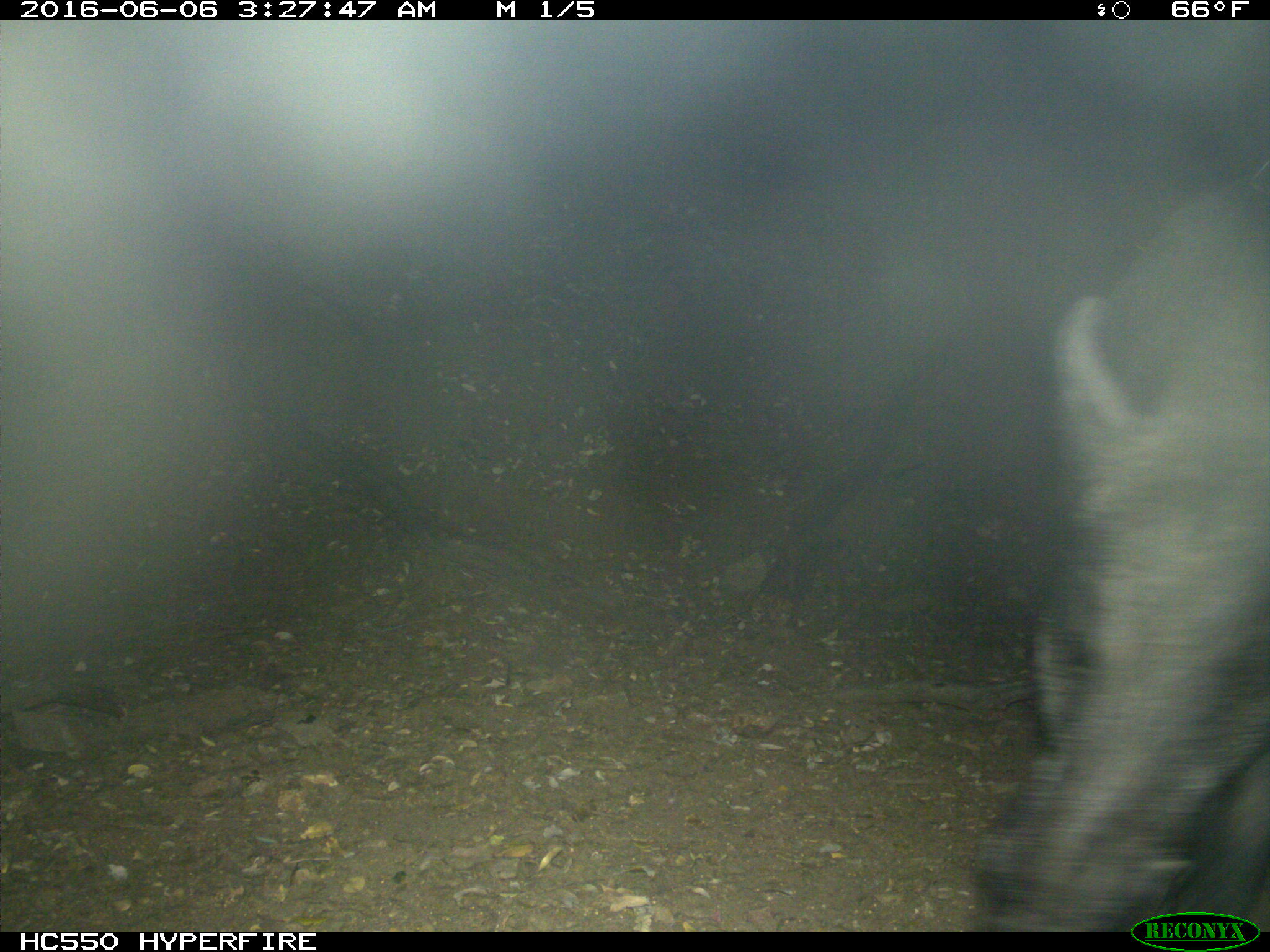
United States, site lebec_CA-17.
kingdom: Animalia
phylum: Chordata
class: Mammalia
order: Artiodactyla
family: Suidae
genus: Sus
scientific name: Sus scrofa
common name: wild boar